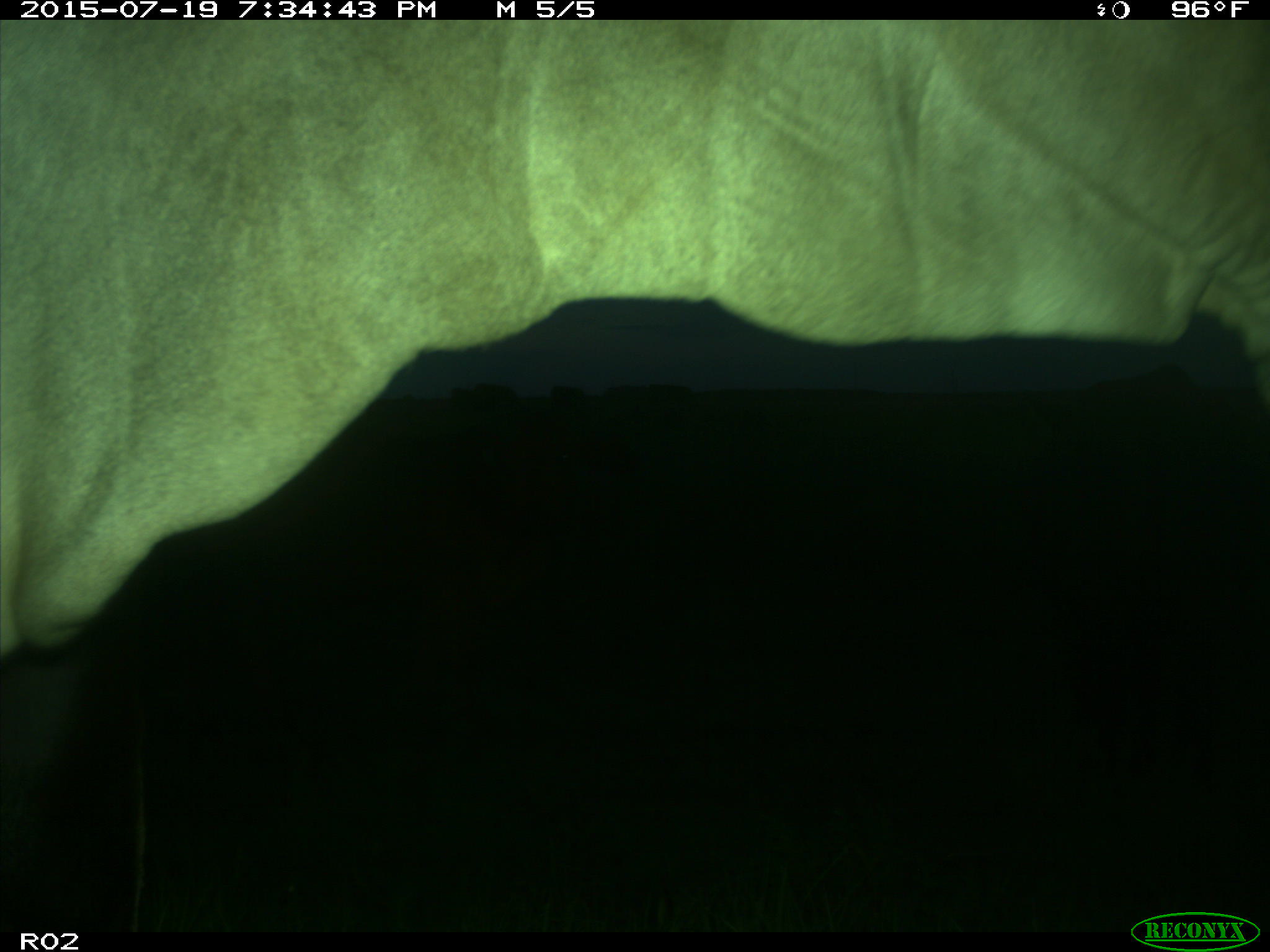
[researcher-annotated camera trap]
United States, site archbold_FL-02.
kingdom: Animalia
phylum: Chordata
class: Mammalia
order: Artiodactyla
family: Bovidae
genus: Bos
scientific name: Bos taurus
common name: domestic cow